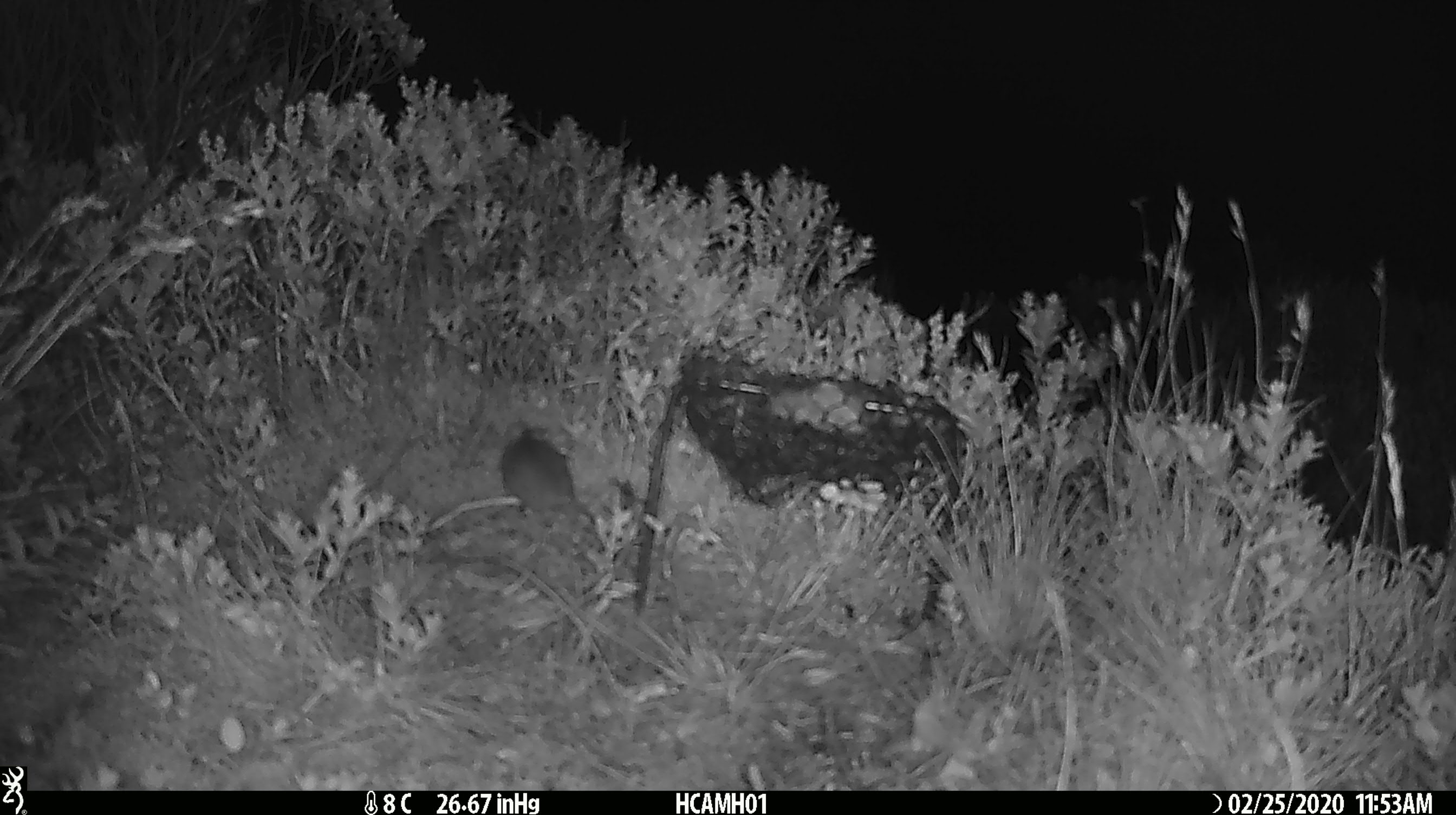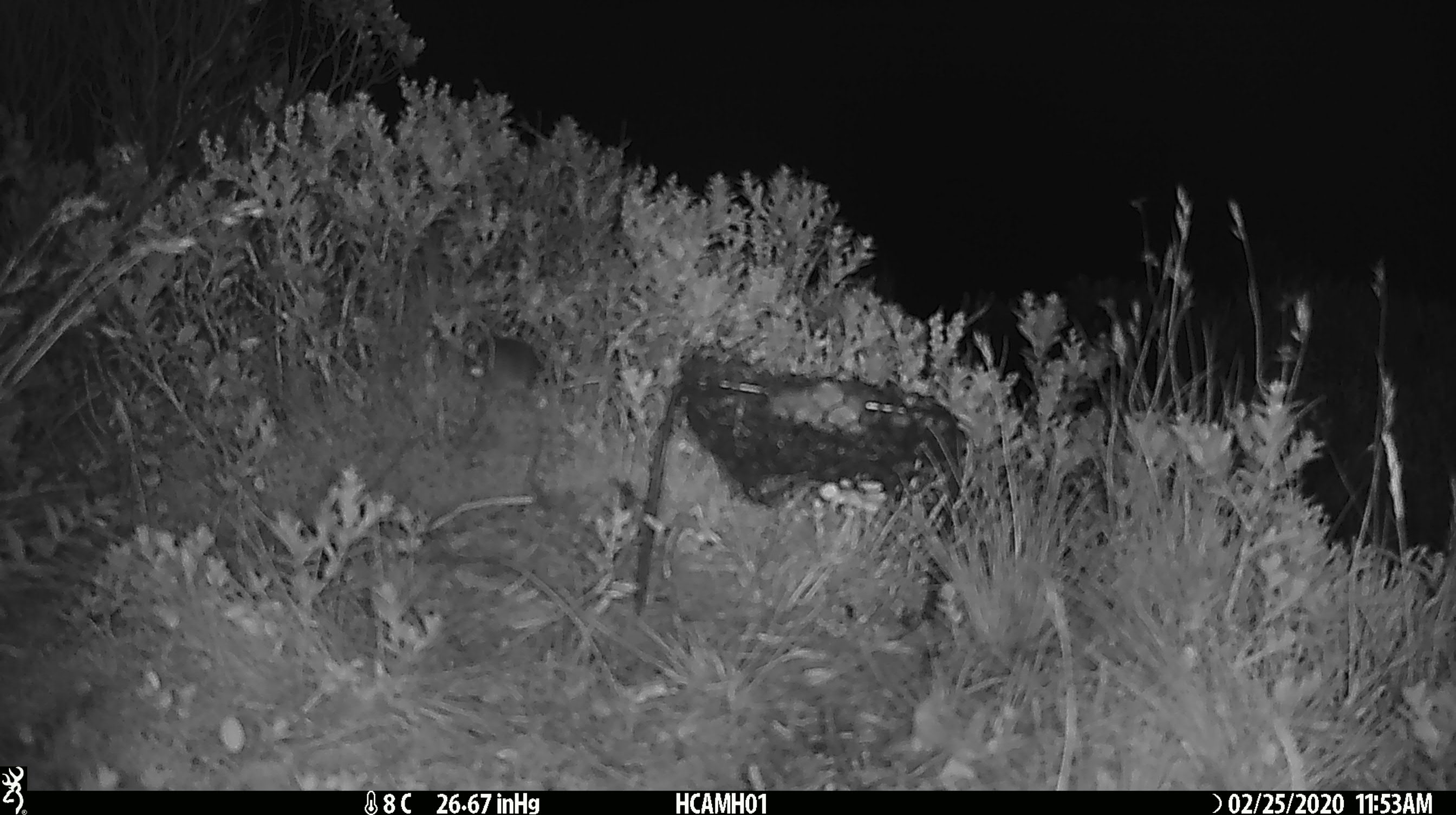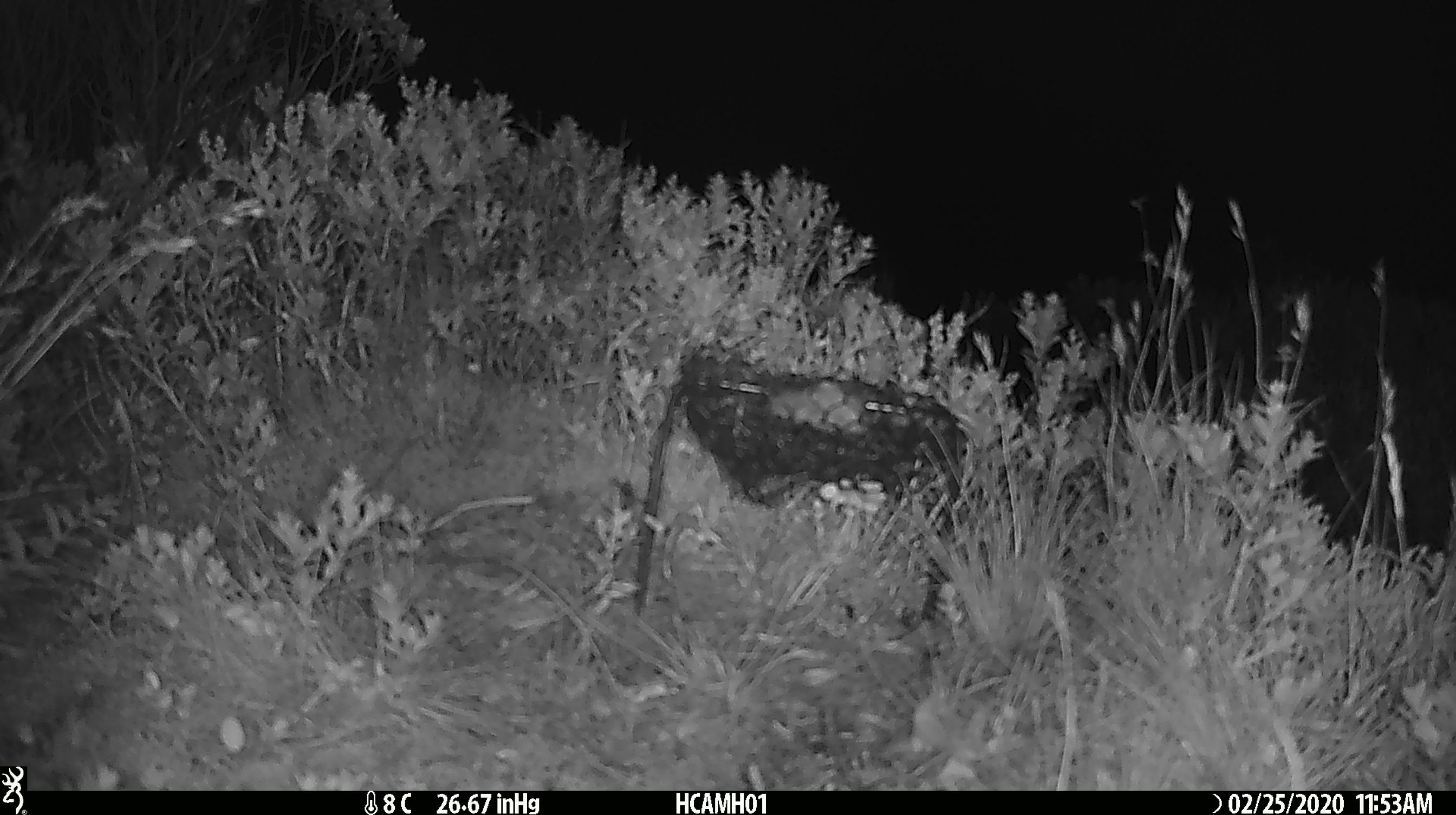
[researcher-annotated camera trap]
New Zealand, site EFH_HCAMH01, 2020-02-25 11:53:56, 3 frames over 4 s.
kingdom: Animalia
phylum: Chordata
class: Mammalia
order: Rodentia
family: Muridae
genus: Mus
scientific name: Mus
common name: mouse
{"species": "mouse (Mus)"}